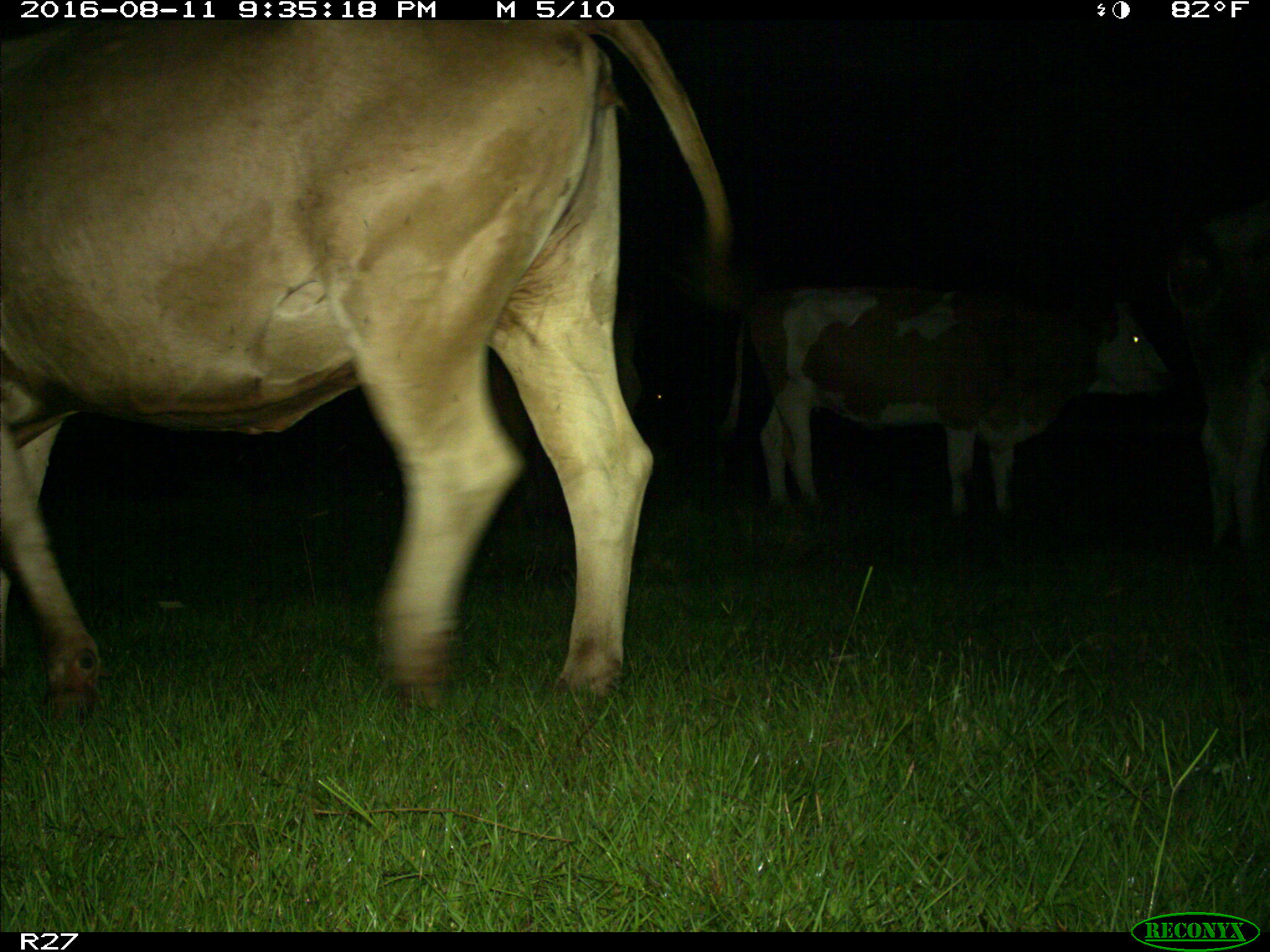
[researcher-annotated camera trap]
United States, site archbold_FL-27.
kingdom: Animalia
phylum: Chordata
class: Mammalia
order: Artiodactyla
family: Bovidae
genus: Bos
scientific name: Bos taurus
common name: domestic cow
Bos taurus (domestic cow).